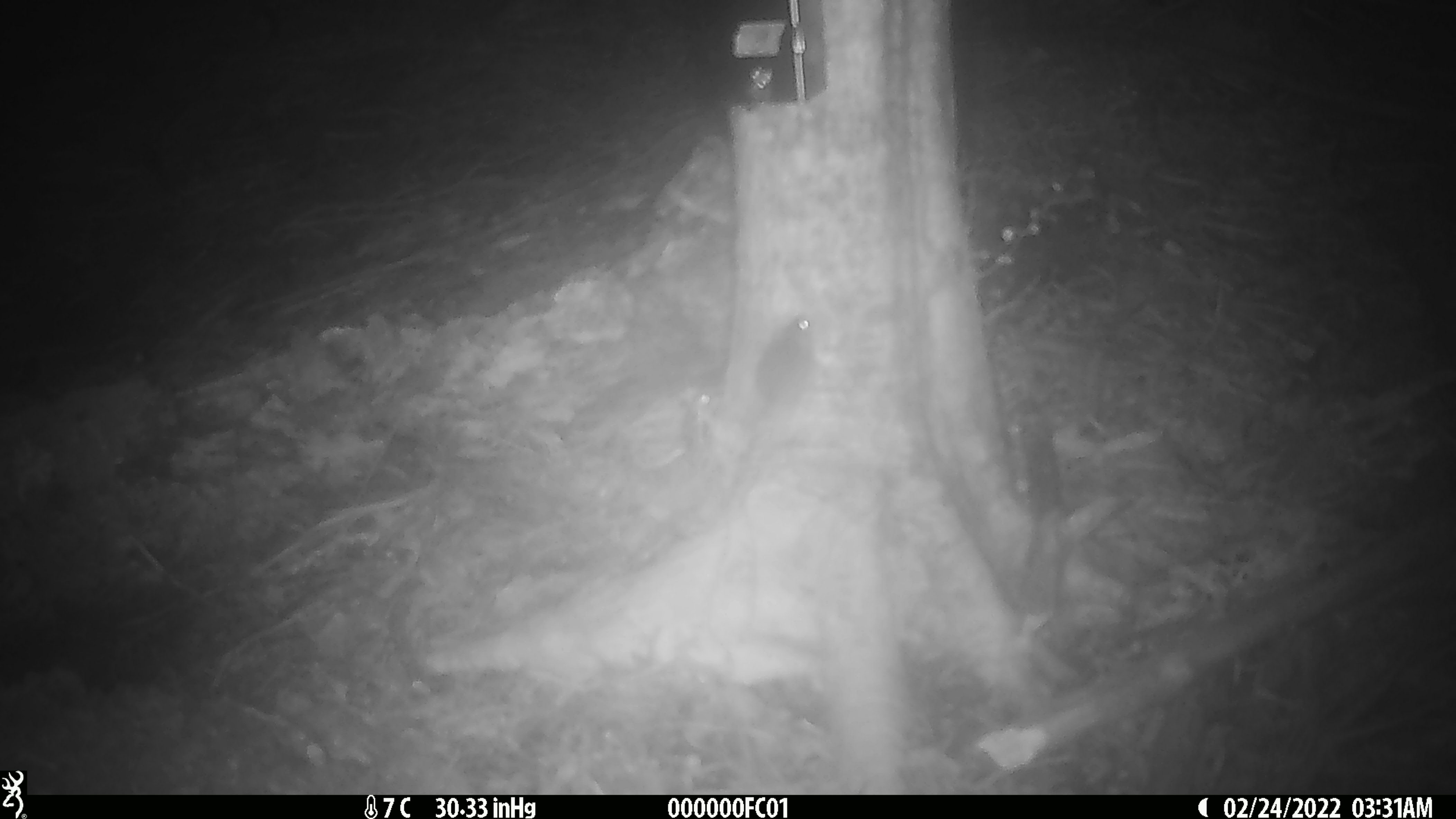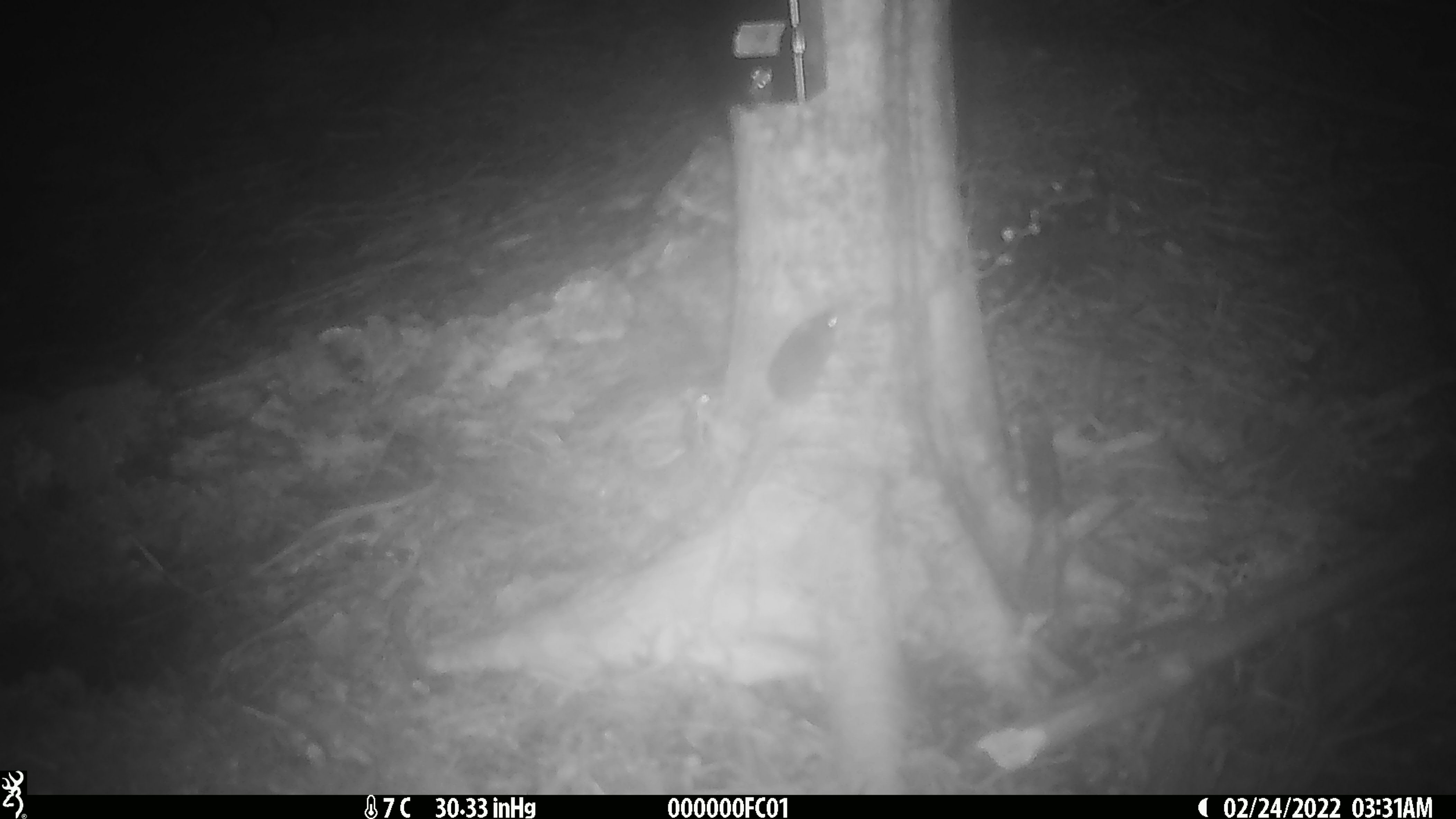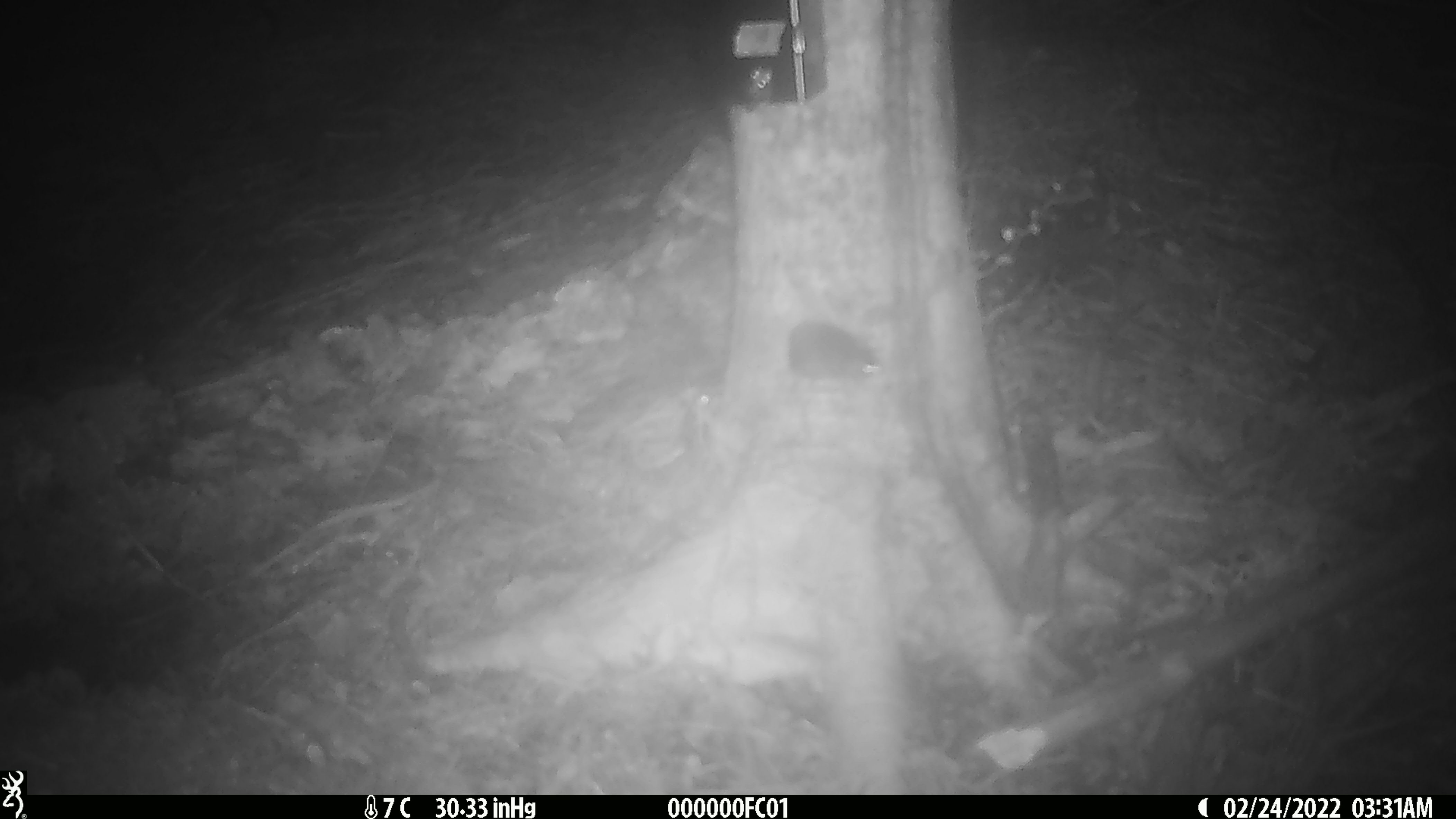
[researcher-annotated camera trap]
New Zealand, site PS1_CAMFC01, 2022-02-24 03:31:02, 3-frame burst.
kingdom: Animalia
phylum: Chordata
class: Mammalia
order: Rodentia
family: Muridae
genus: Mus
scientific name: Mus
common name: mouse